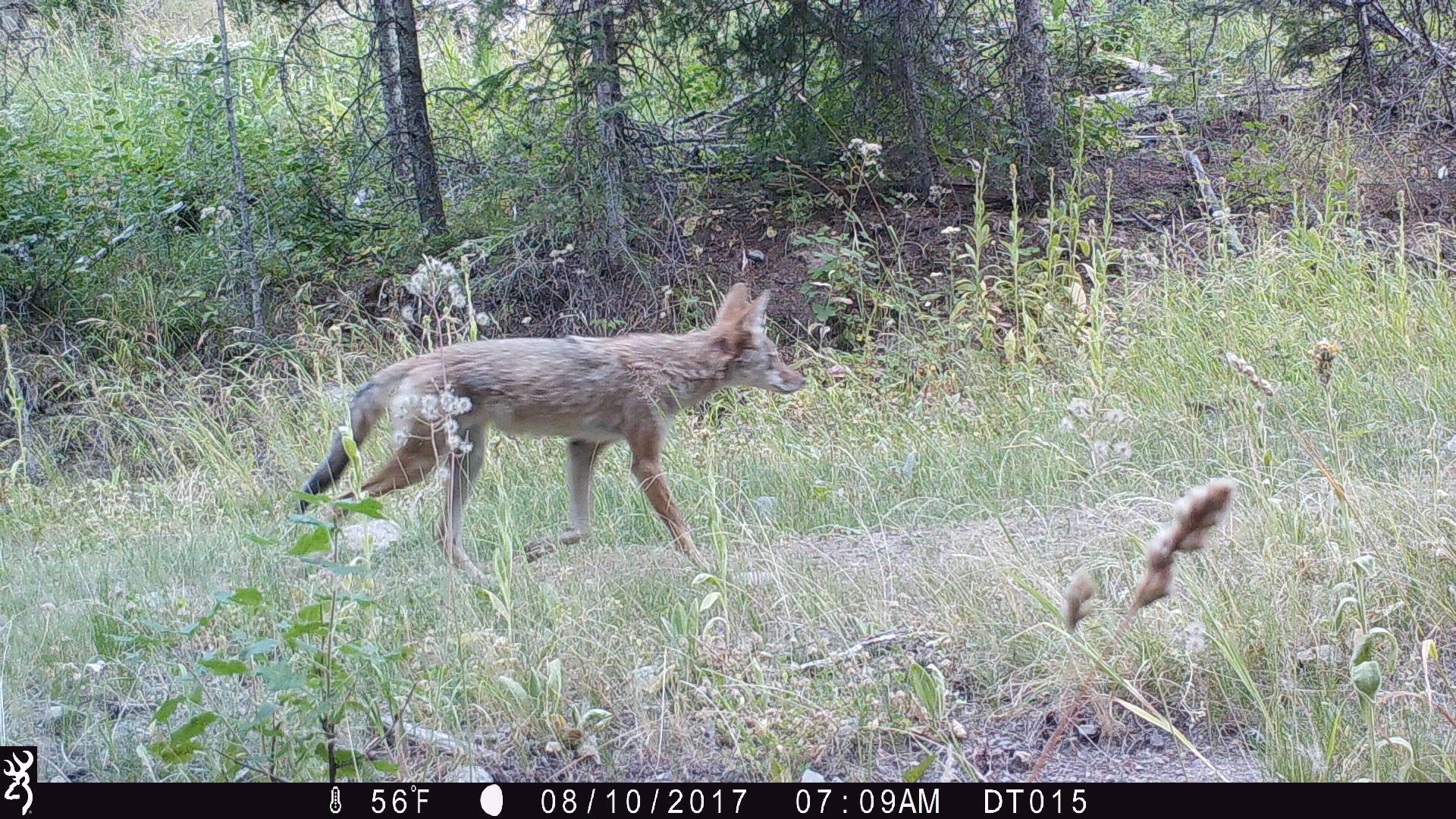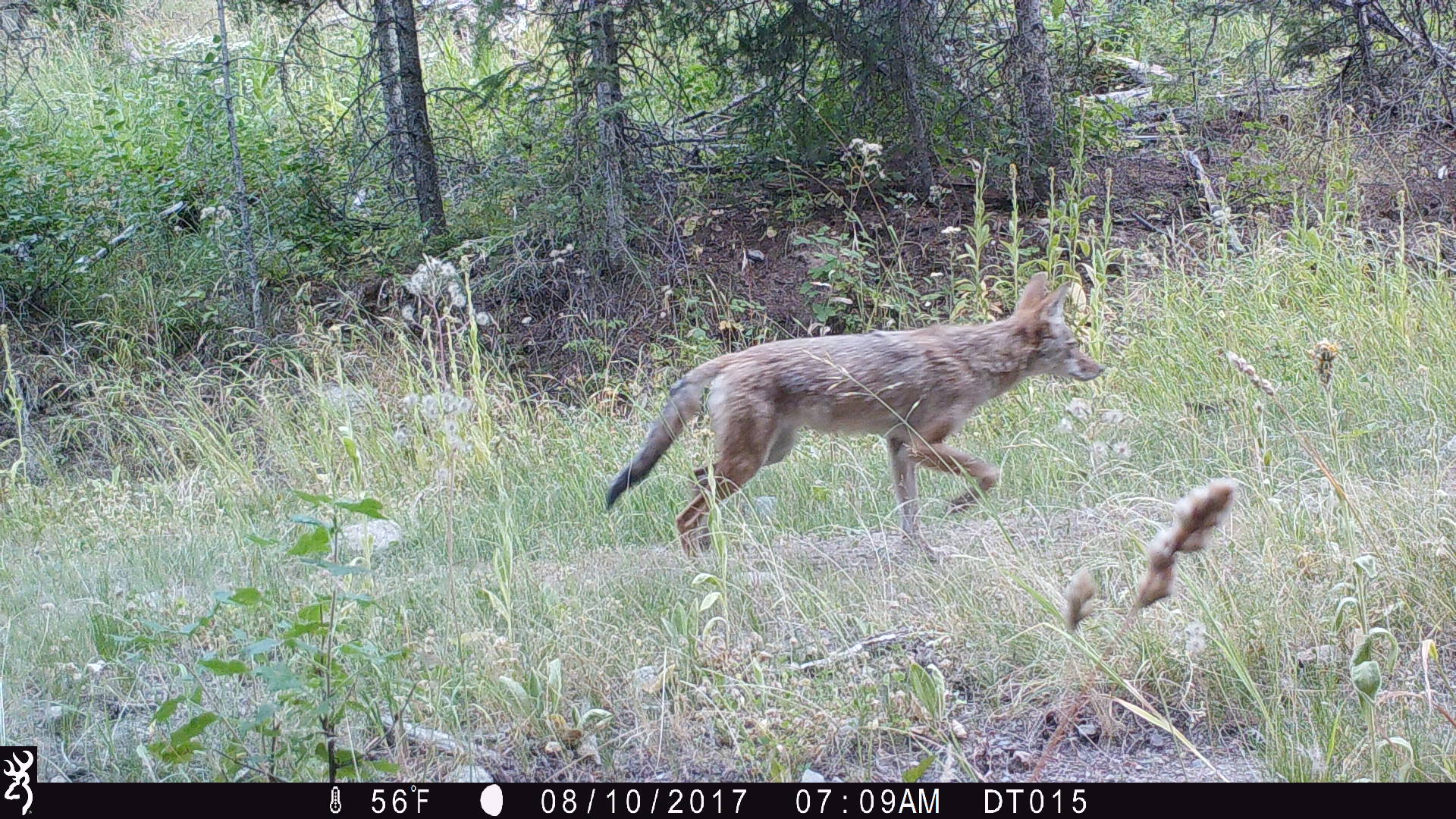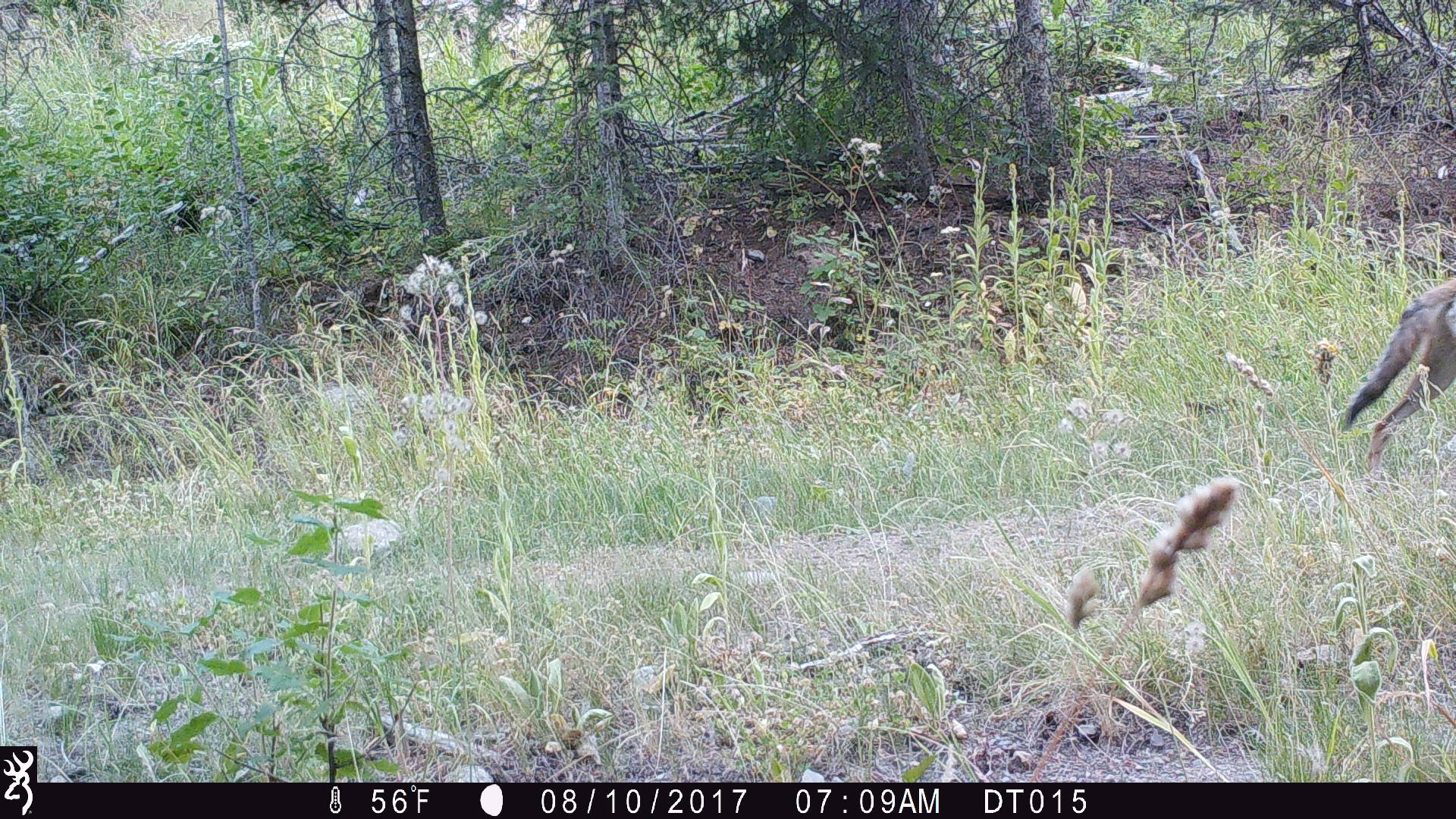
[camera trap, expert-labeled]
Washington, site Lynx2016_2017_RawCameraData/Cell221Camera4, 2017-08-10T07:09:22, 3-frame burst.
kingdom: Animalia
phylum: Chordata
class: Mammalia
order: Carnivora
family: Canidae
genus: Canis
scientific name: Canis latrans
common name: coyote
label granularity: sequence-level